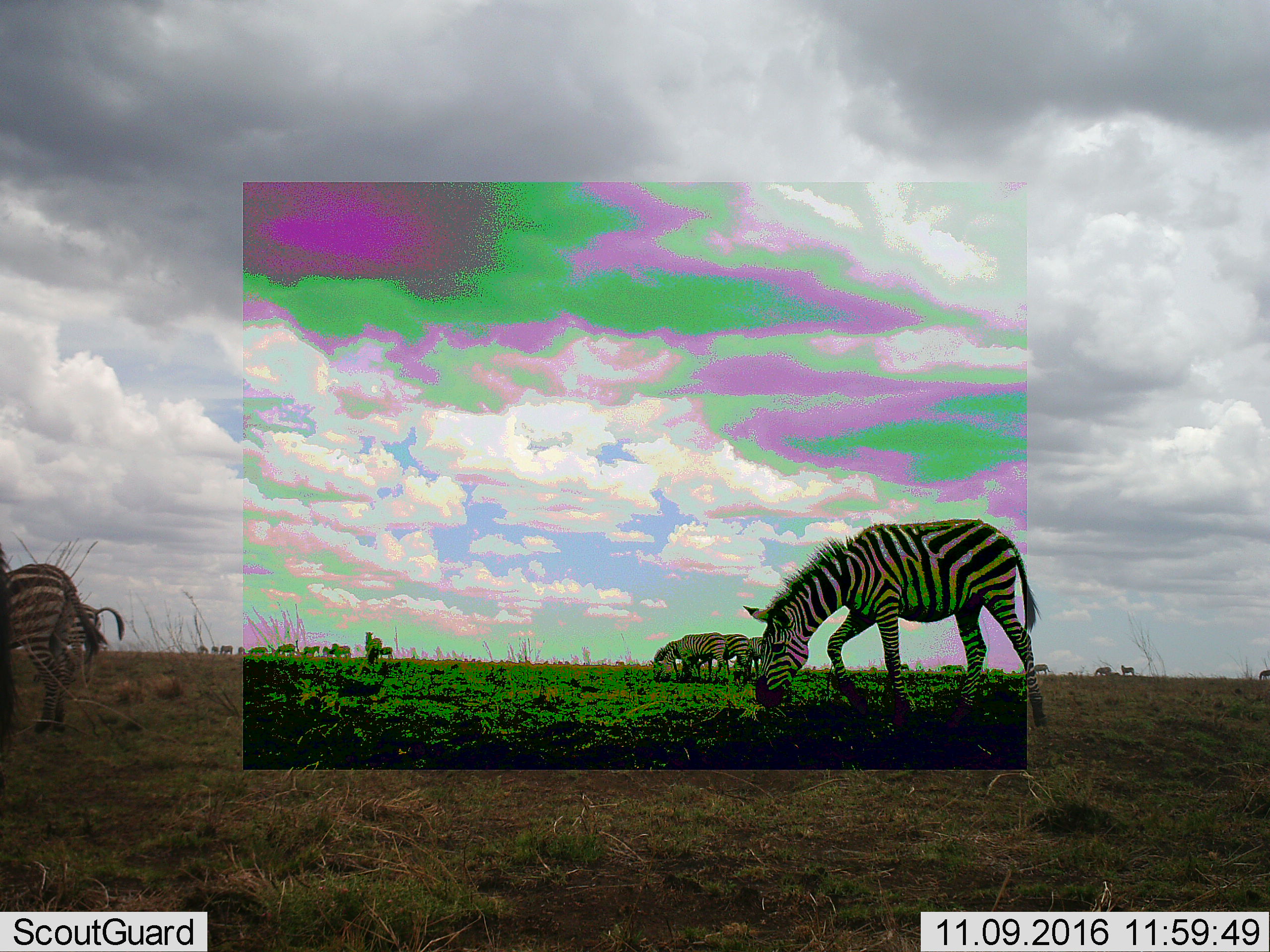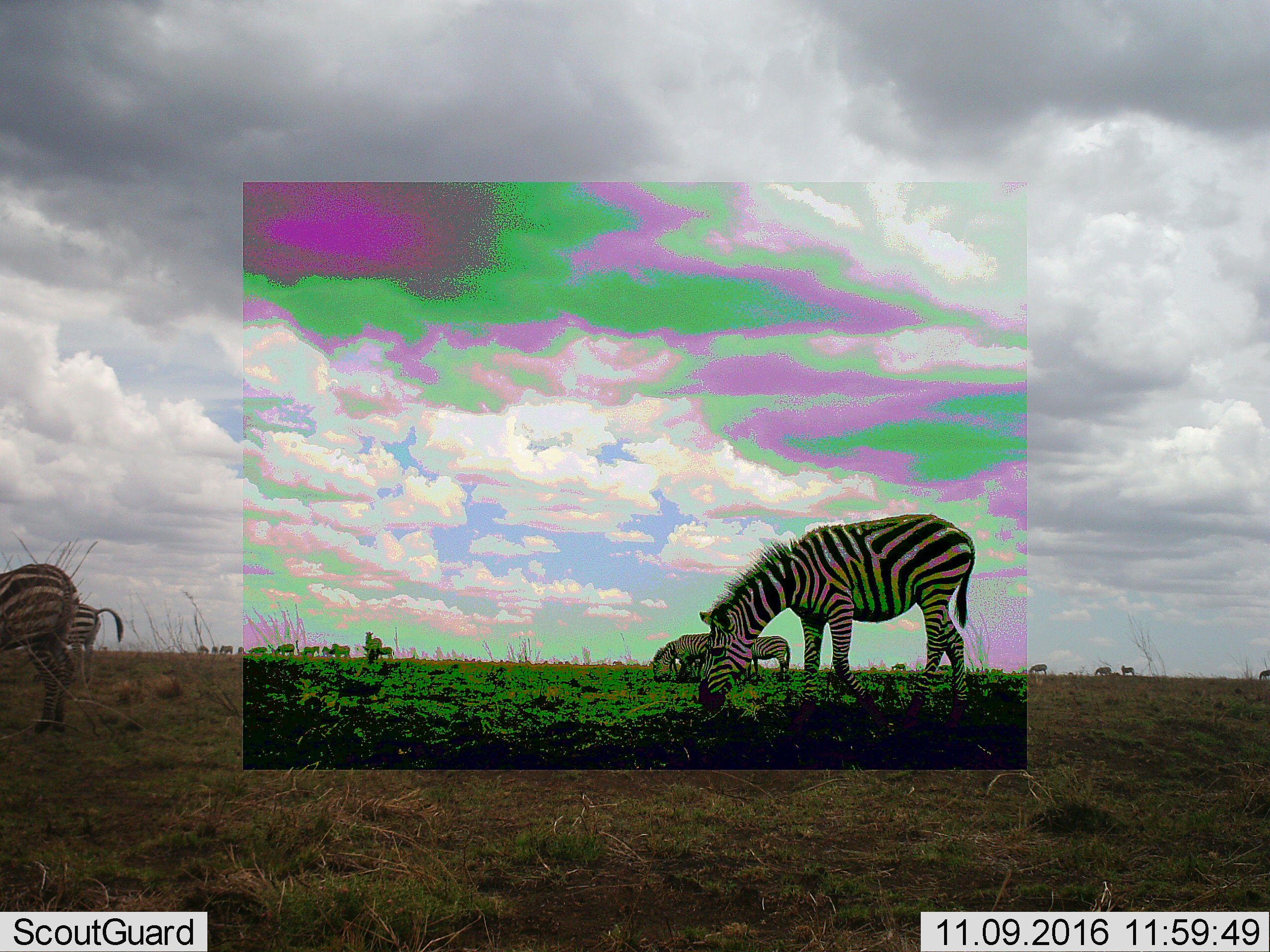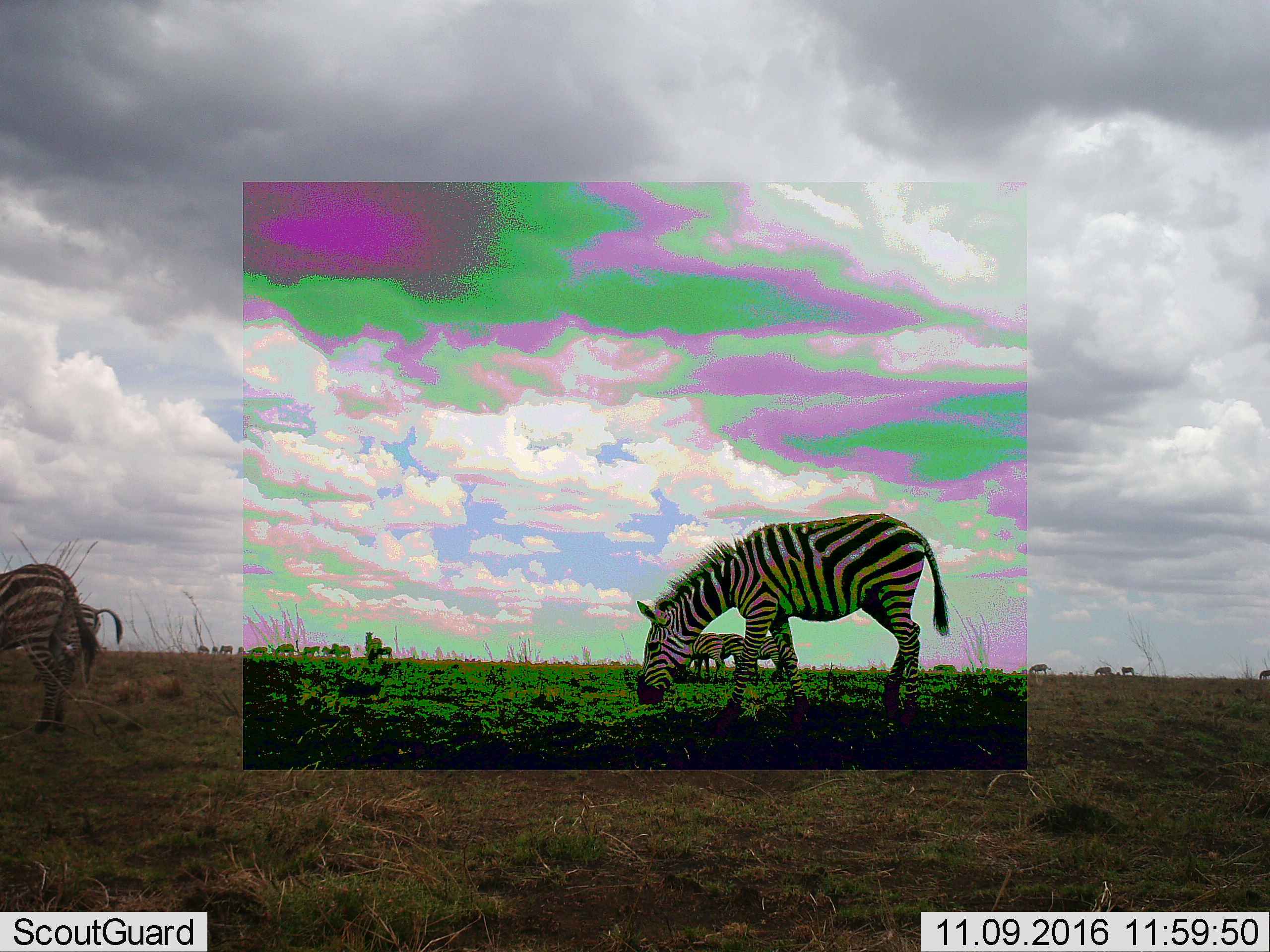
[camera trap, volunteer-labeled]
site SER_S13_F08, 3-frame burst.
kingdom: Animalia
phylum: Chordata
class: Mammalia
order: Perissodactyla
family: Equidae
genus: Equus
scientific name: Equus quagga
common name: plains zebra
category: zebraplains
Zebraplains (plains zebra) (Equus quagga), count 11-50. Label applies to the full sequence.